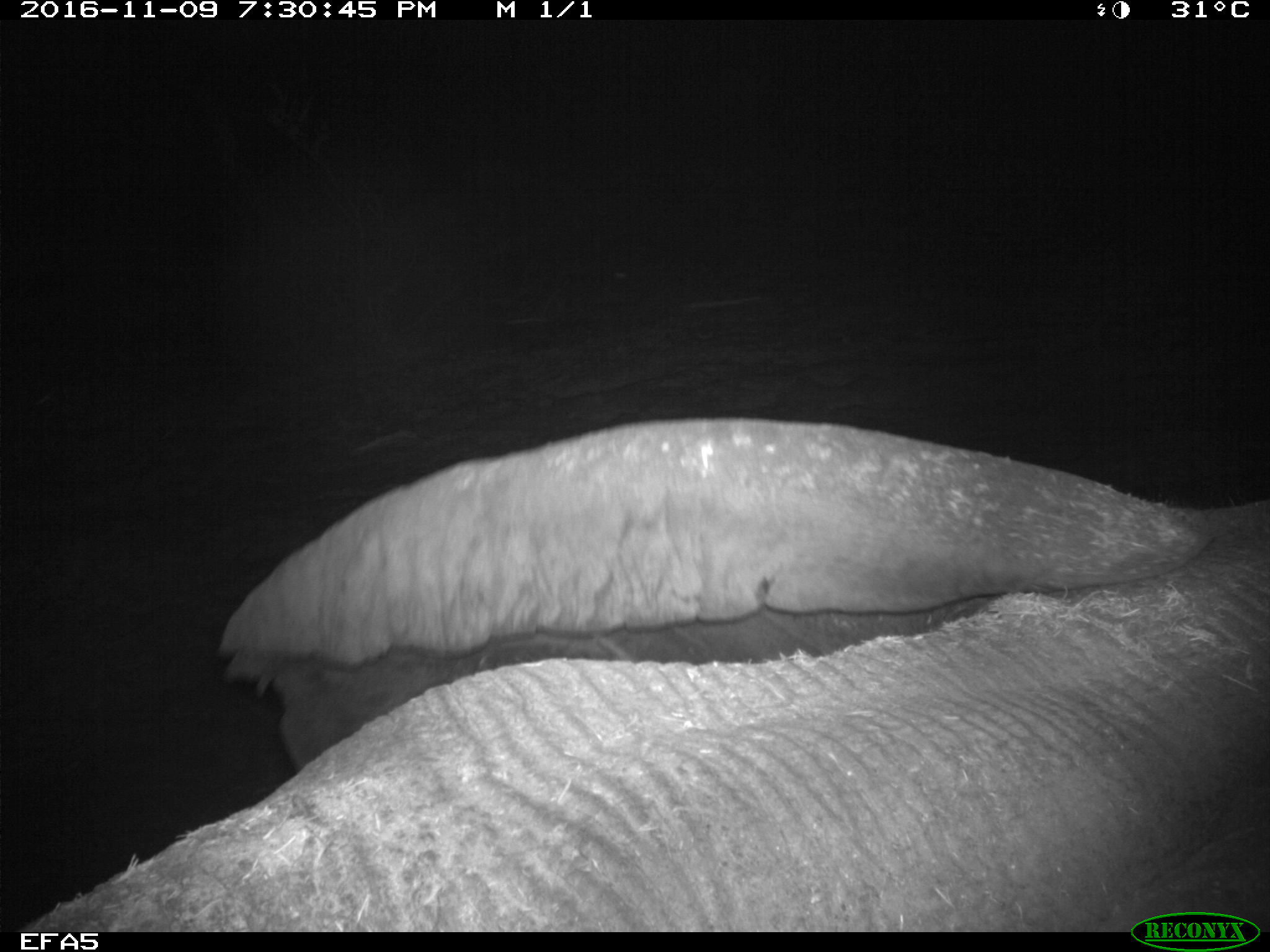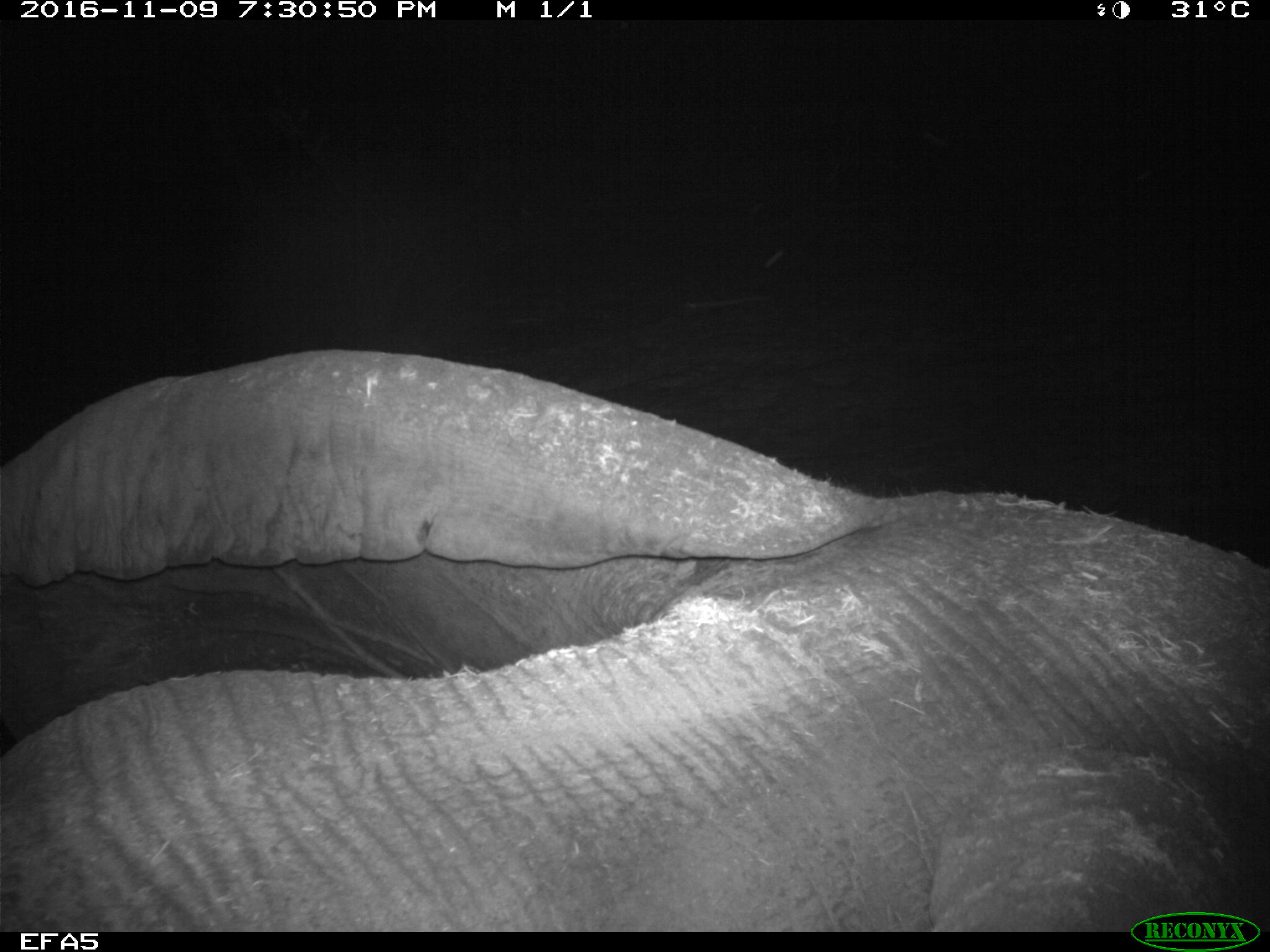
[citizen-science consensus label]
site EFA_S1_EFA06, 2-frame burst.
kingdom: Animalia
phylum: Chordata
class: Mammalia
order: Proboscidea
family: Elephantidae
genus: Loxodonta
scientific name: Loxodonta africana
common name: african bush elephant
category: elephant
Elephant (african bush elephant) (Loxodonta africana), count 1. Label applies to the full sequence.